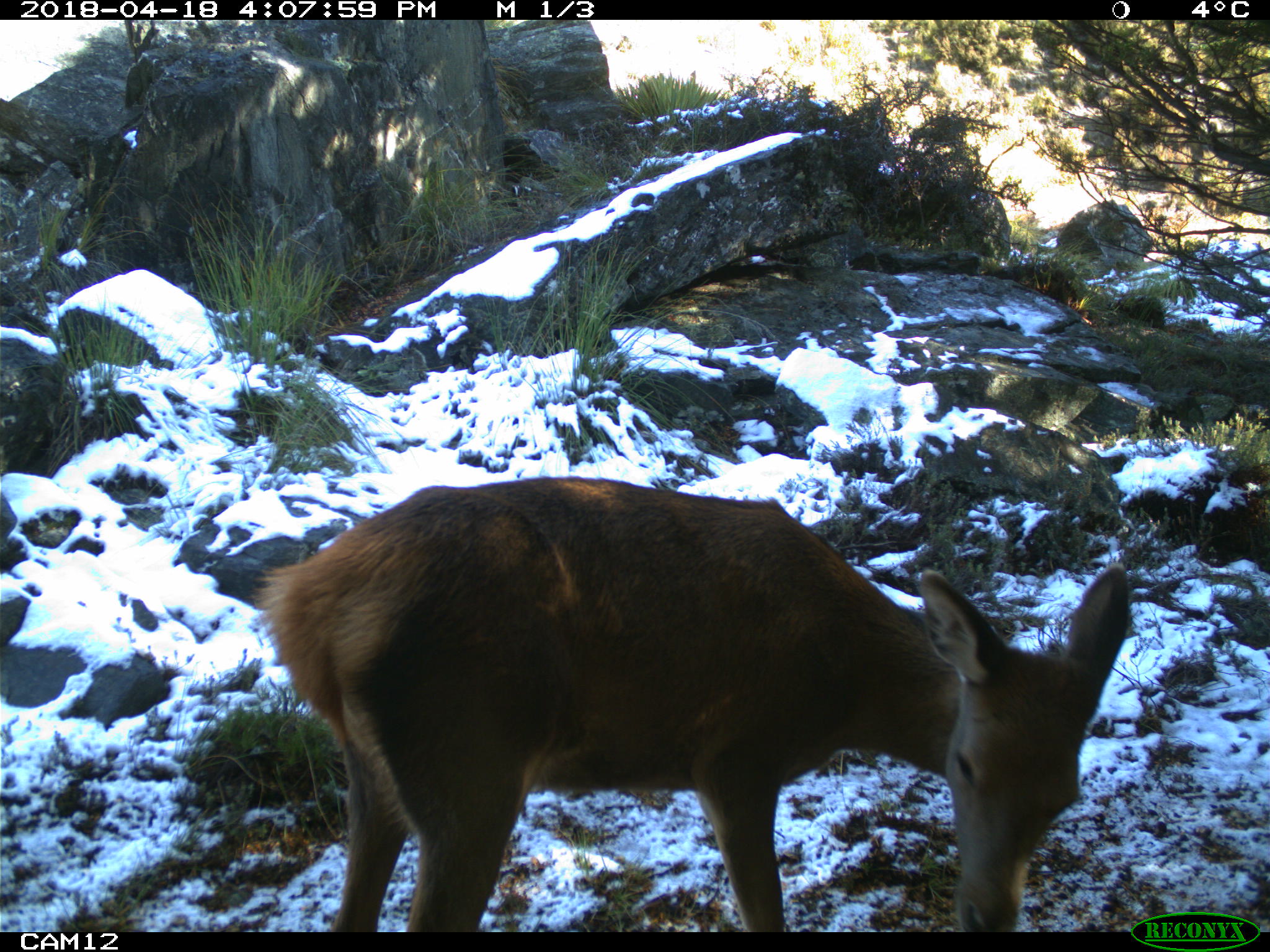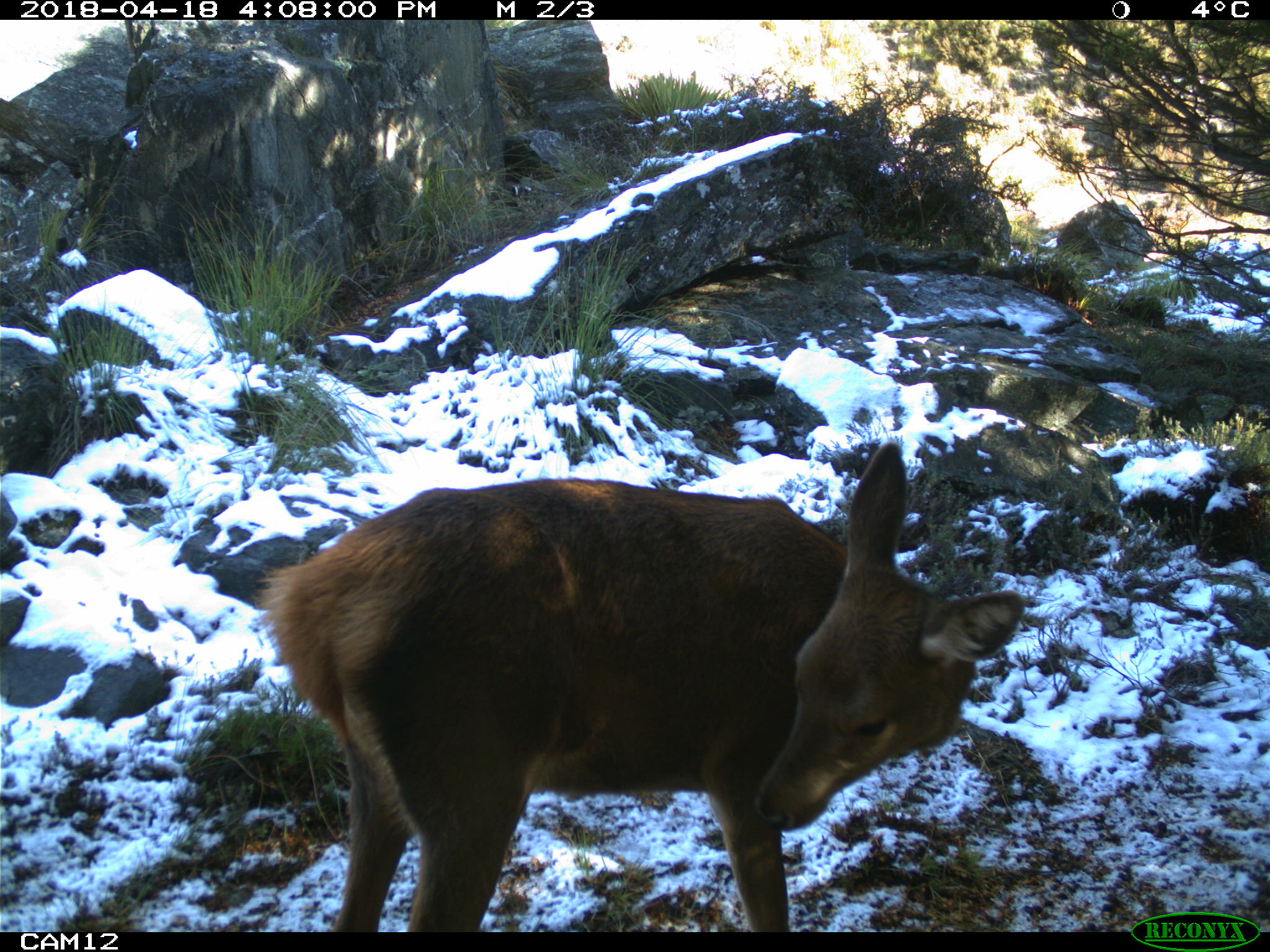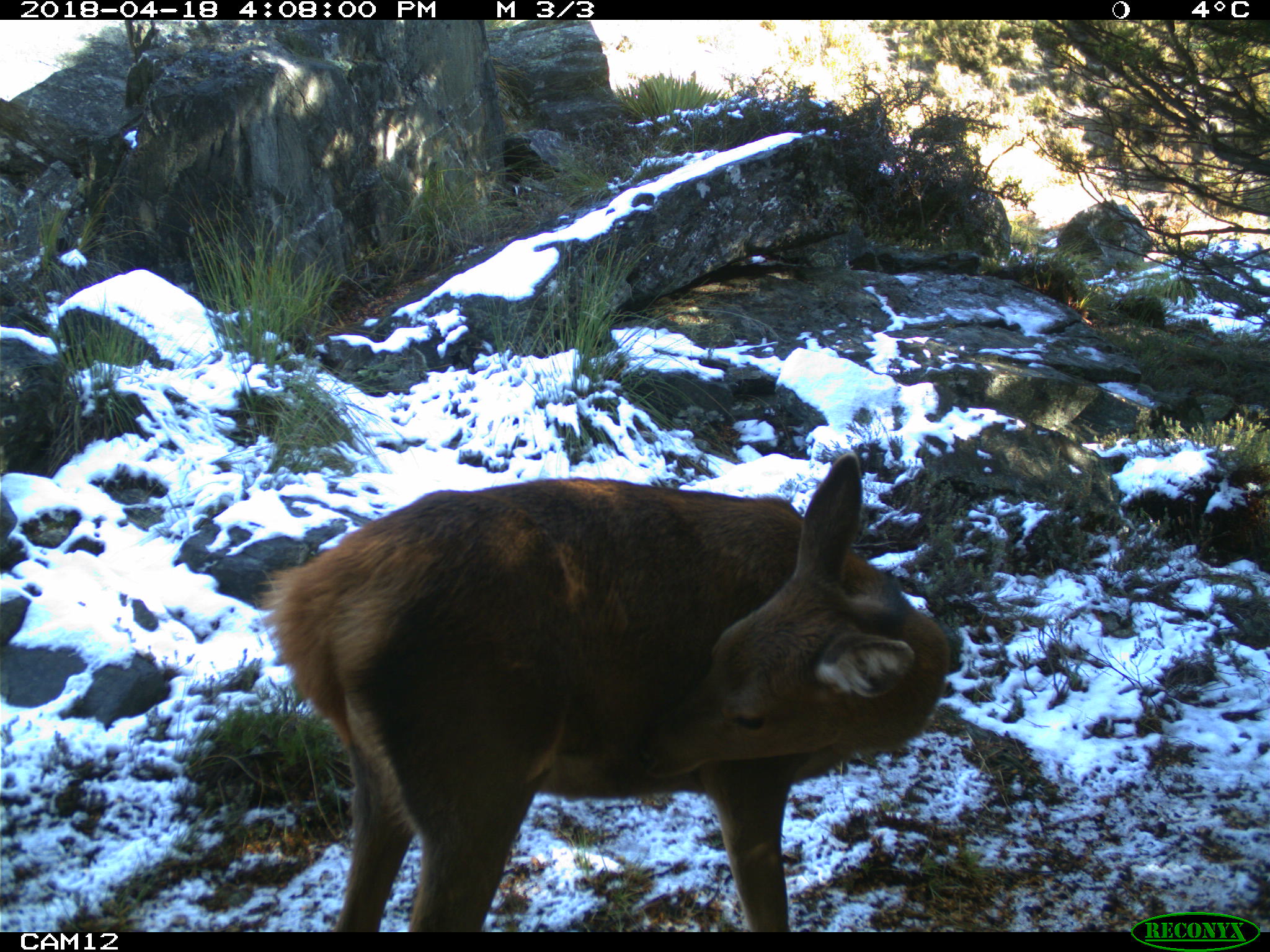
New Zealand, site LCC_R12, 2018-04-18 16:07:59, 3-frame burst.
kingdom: Animalia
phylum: Chordata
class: Mammalia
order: Artiodactyla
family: Cervidae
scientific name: Cervidae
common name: deer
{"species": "deer (Cervidae)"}